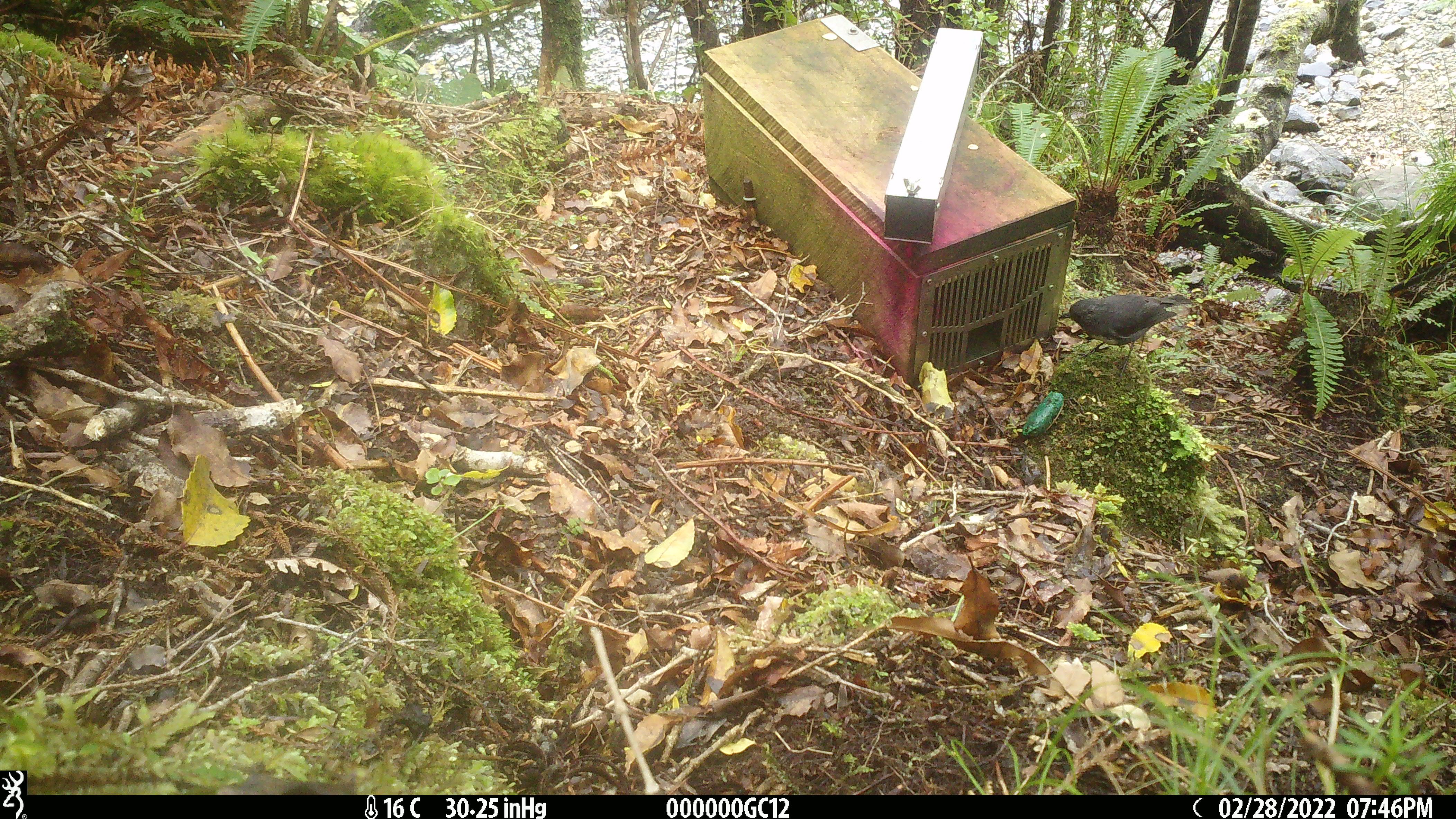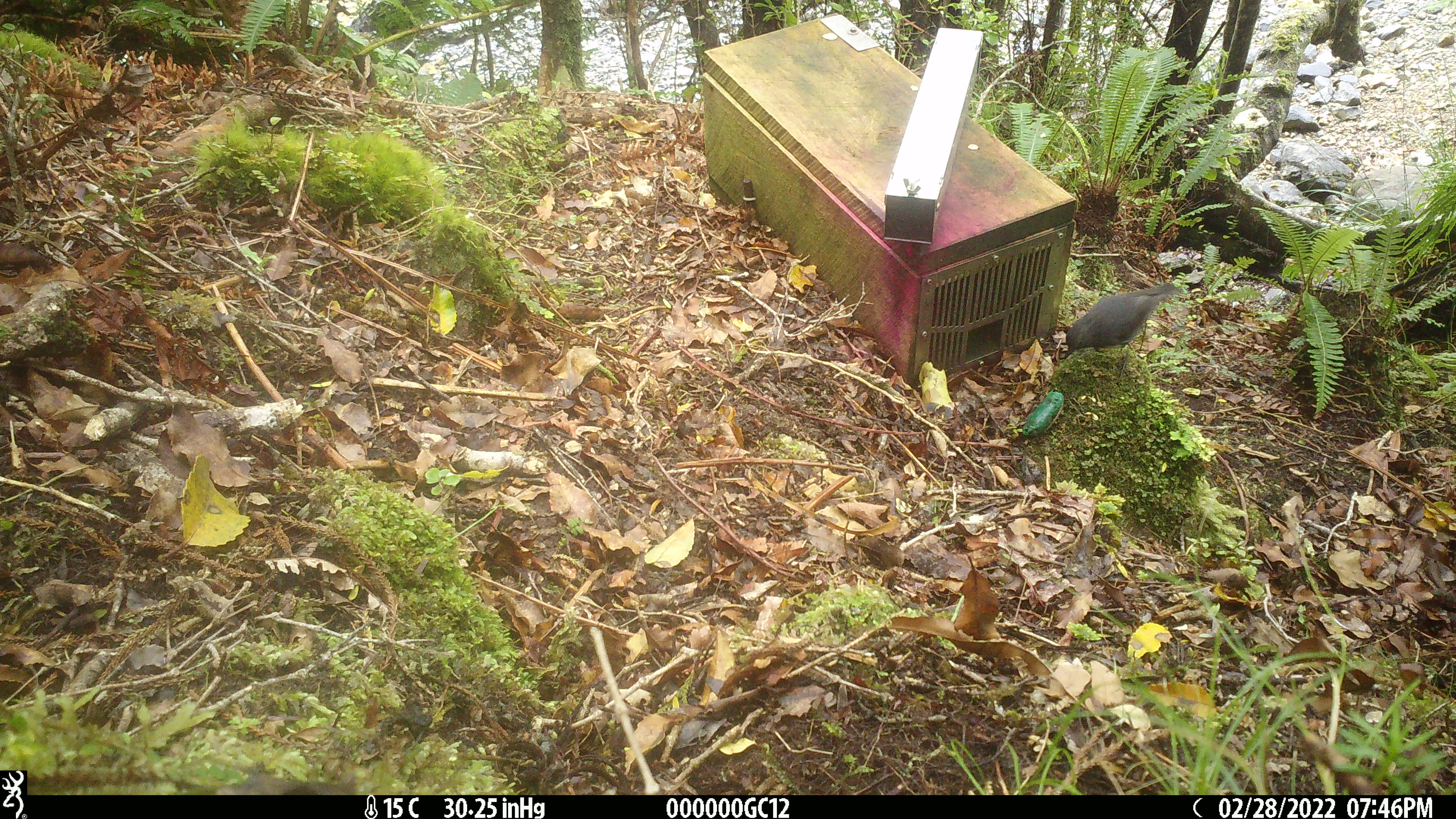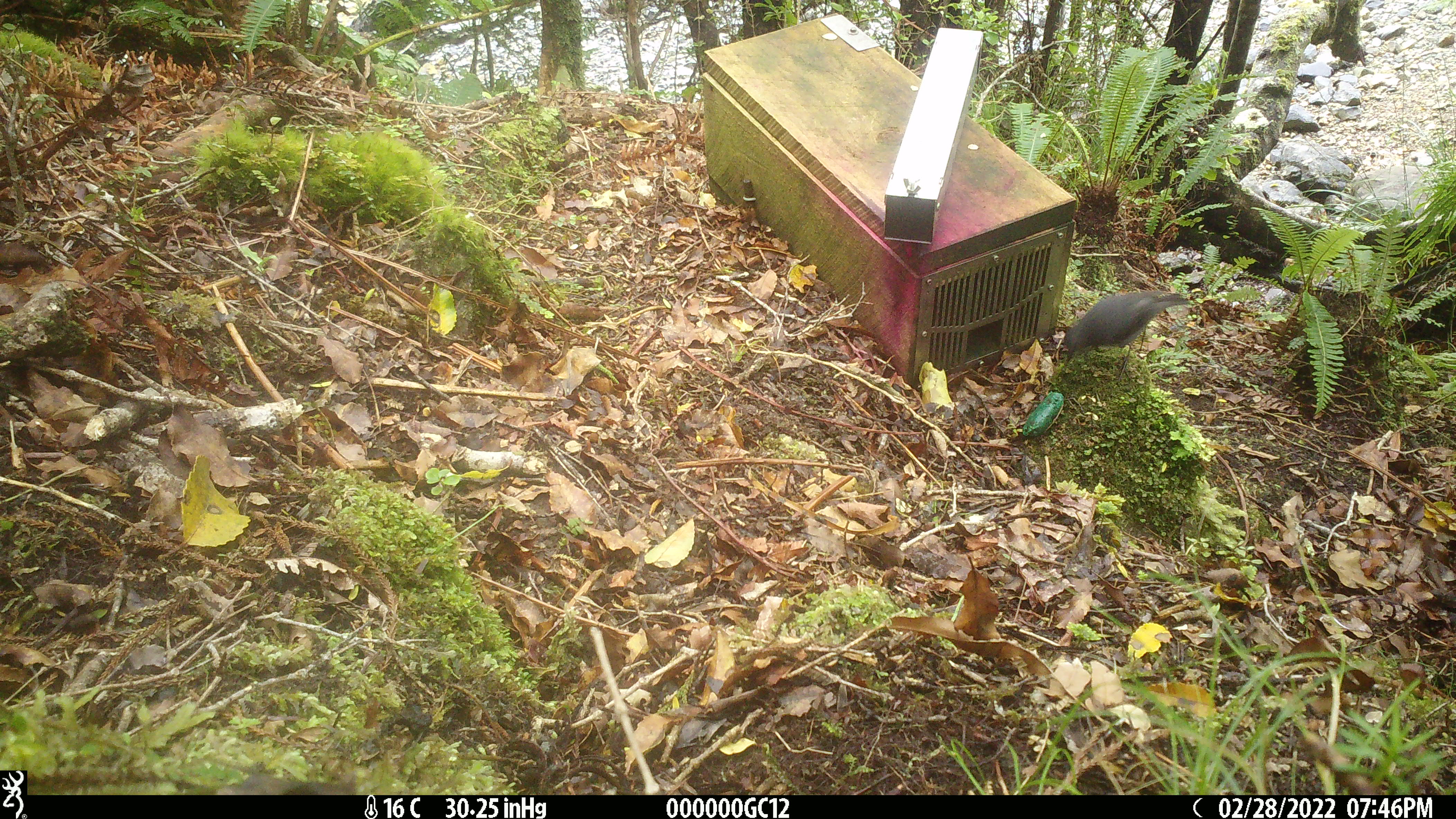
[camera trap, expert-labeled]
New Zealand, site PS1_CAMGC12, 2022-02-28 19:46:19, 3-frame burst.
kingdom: Animalia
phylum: Chordata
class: Aves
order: Passeriformes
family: Petroicidae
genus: Petroica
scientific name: Petroica australis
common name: new zealand robin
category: robin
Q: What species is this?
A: Robin (new zealand robin) (Petroica australis).